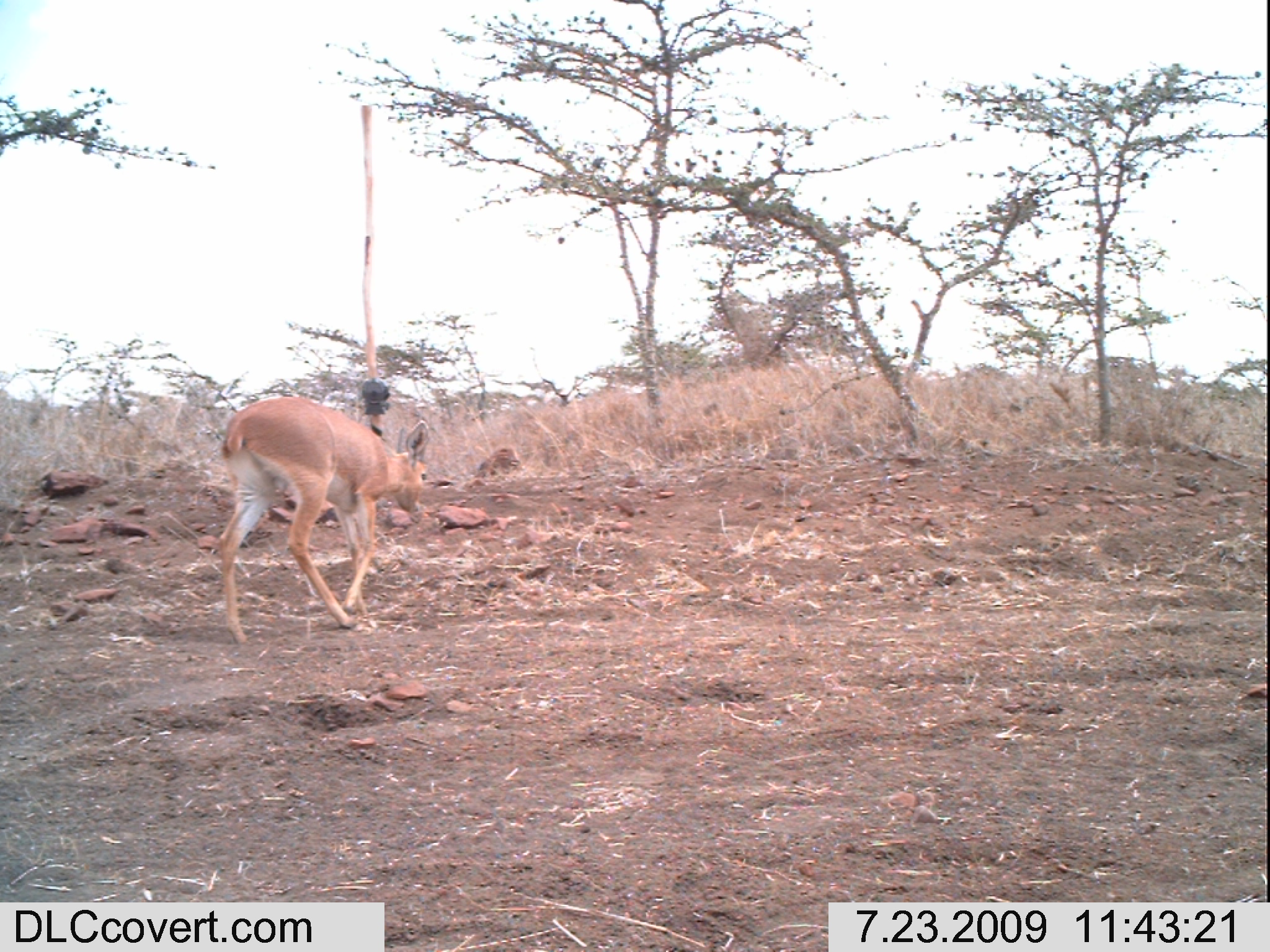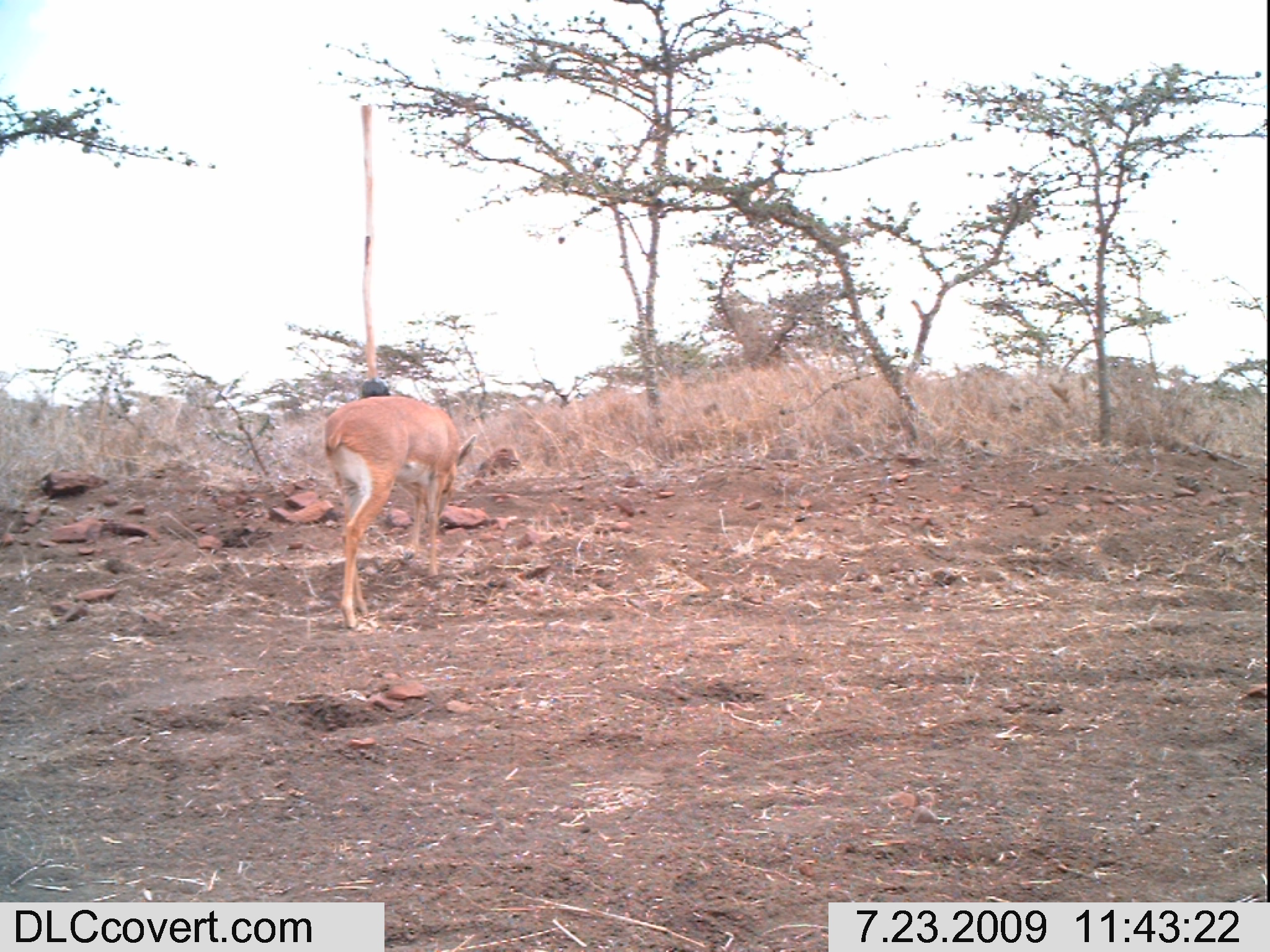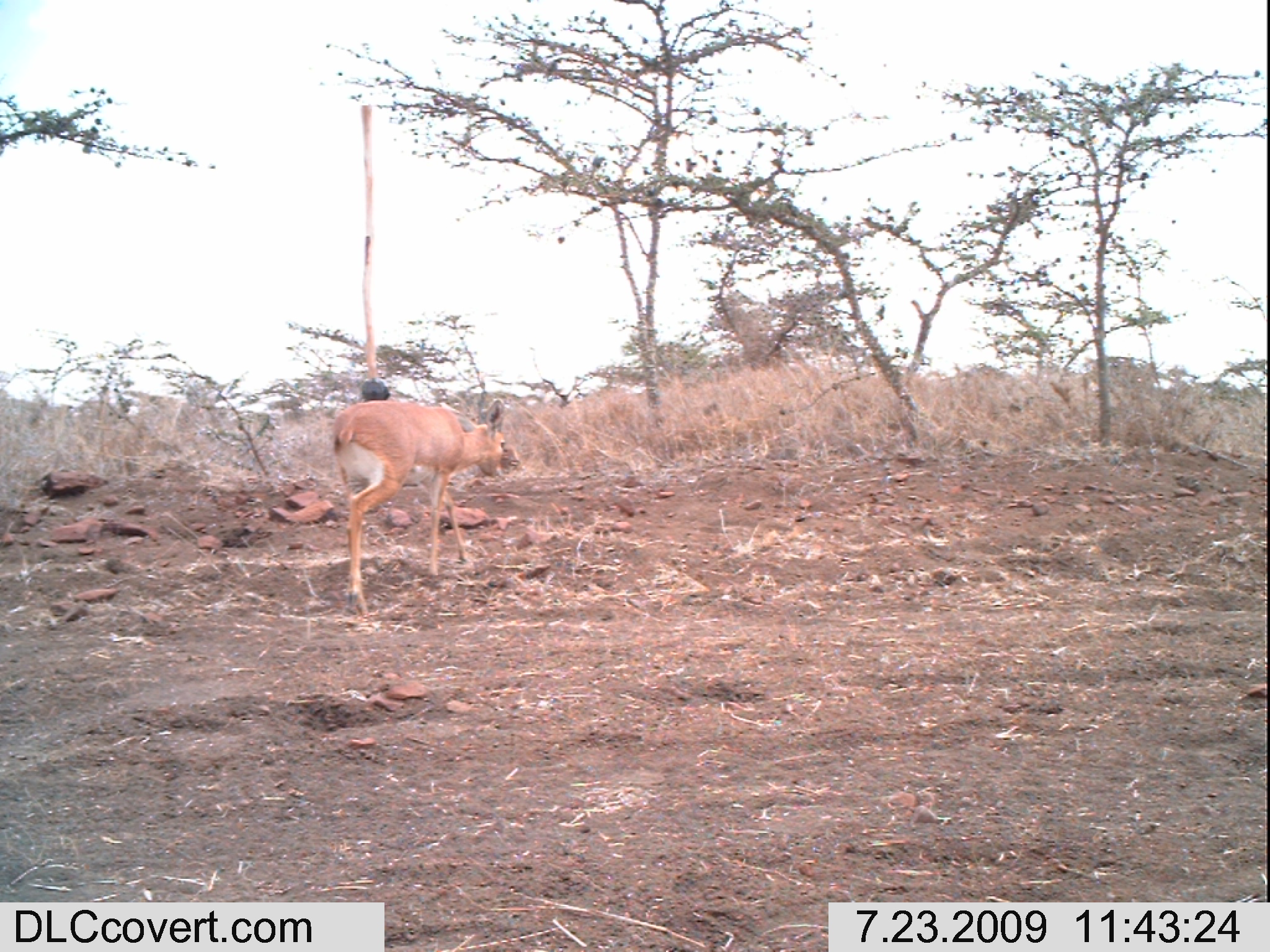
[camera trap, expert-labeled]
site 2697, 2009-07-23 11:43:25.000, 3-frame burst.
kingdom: Animalia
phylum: Chordata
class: Mammalia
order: Artiodactyla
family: Bovidae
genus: Raphicerus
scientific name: Raphicerus campestris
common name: steenbok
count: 1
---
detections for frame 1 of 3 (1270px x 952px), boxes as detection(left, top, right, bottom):
raphicerus campestris: detection(216, 395, 429, 647)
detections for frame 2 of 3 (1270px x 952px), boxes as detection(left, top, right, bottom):
raphicerus campestris: detection(319, 395, 478, 632)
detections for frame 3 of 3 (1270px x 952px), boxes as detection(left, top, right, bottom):
raphicerus campestris: detection(330, 399, 506, 611)